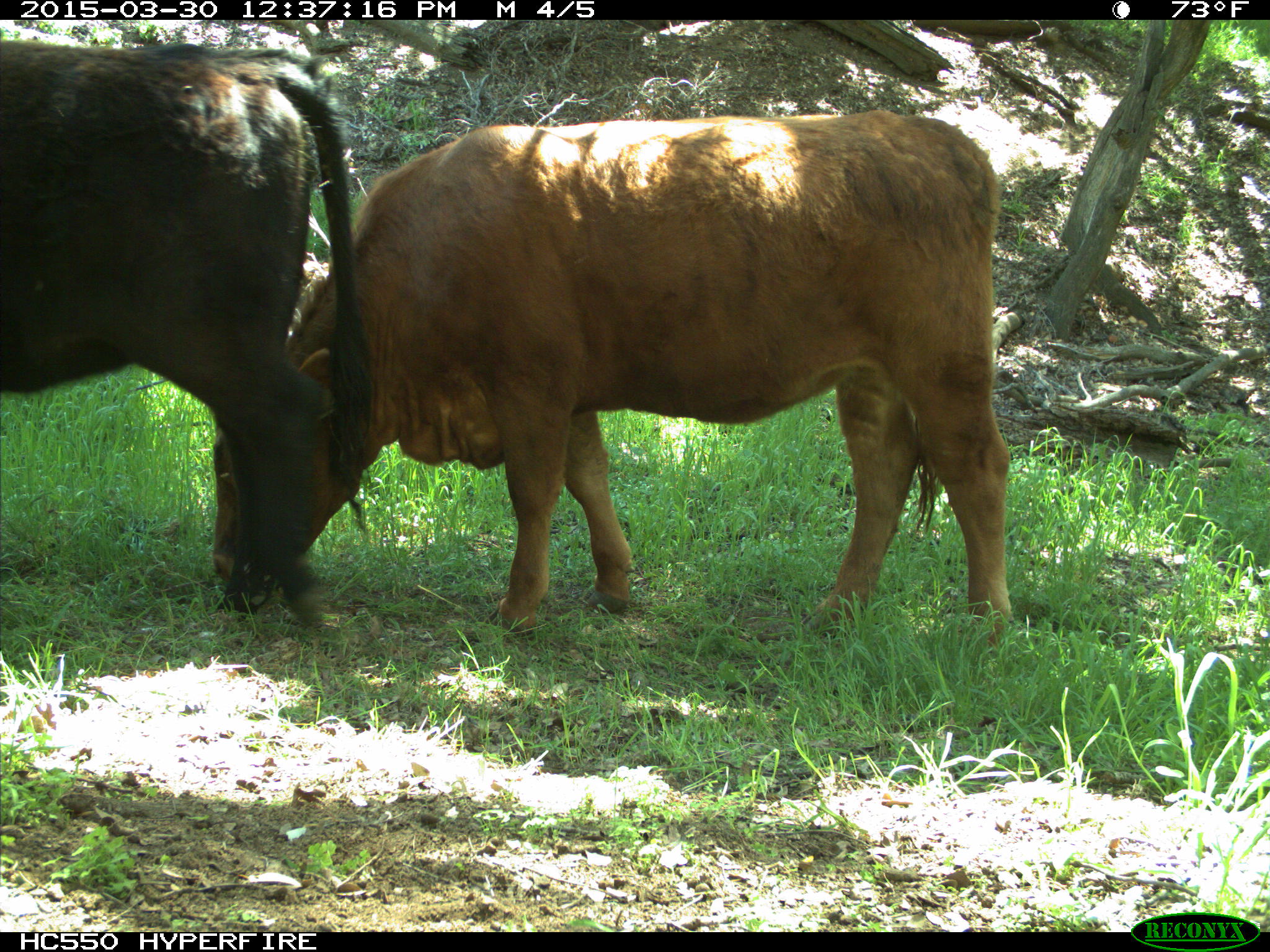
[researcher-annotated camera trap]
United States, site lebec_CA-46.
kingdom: Animalia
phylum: Chordata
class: Mammalia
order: Artiodactyla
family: Bovidae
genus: Bos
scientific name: Bos taurus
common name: domestic cow